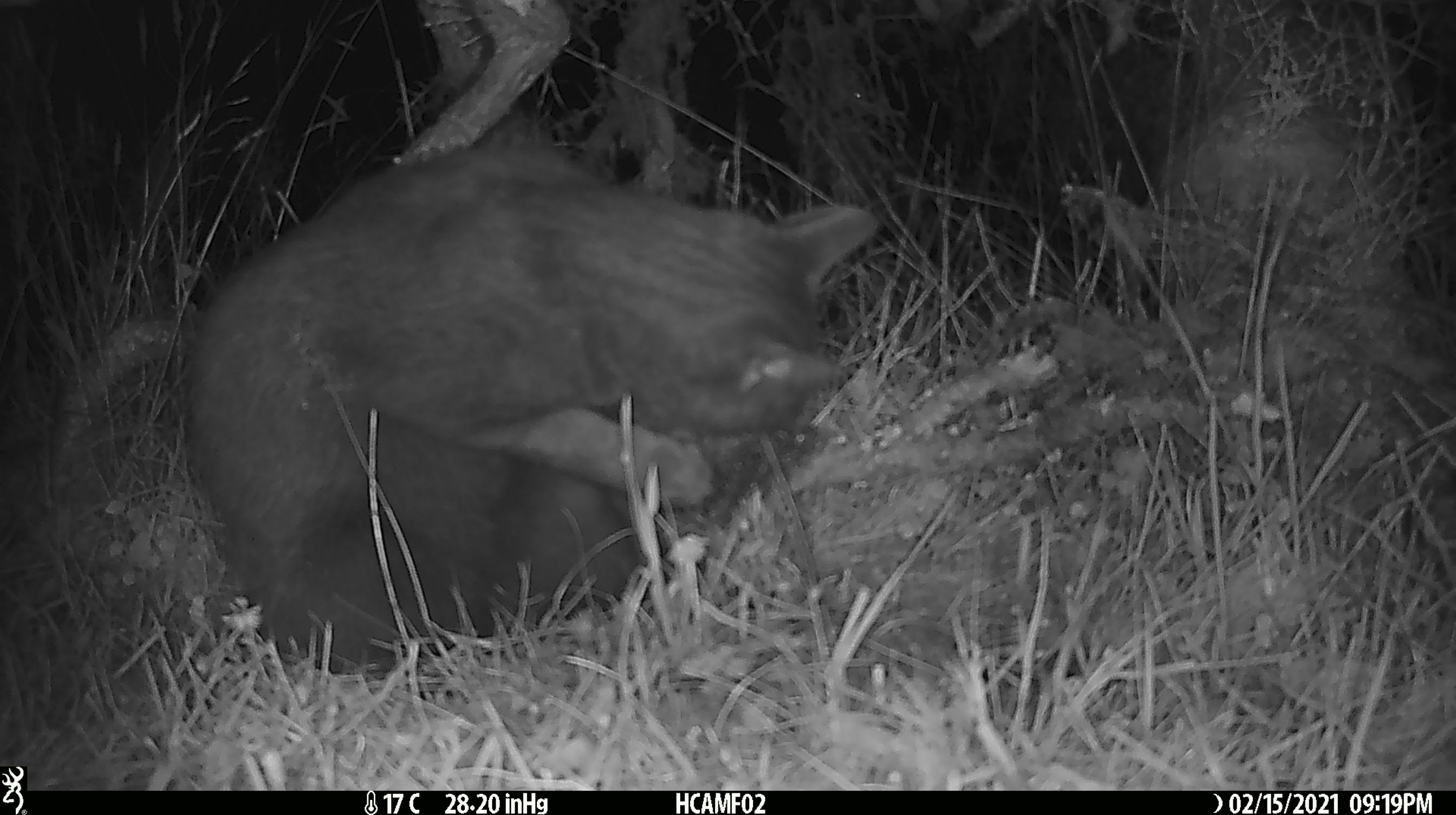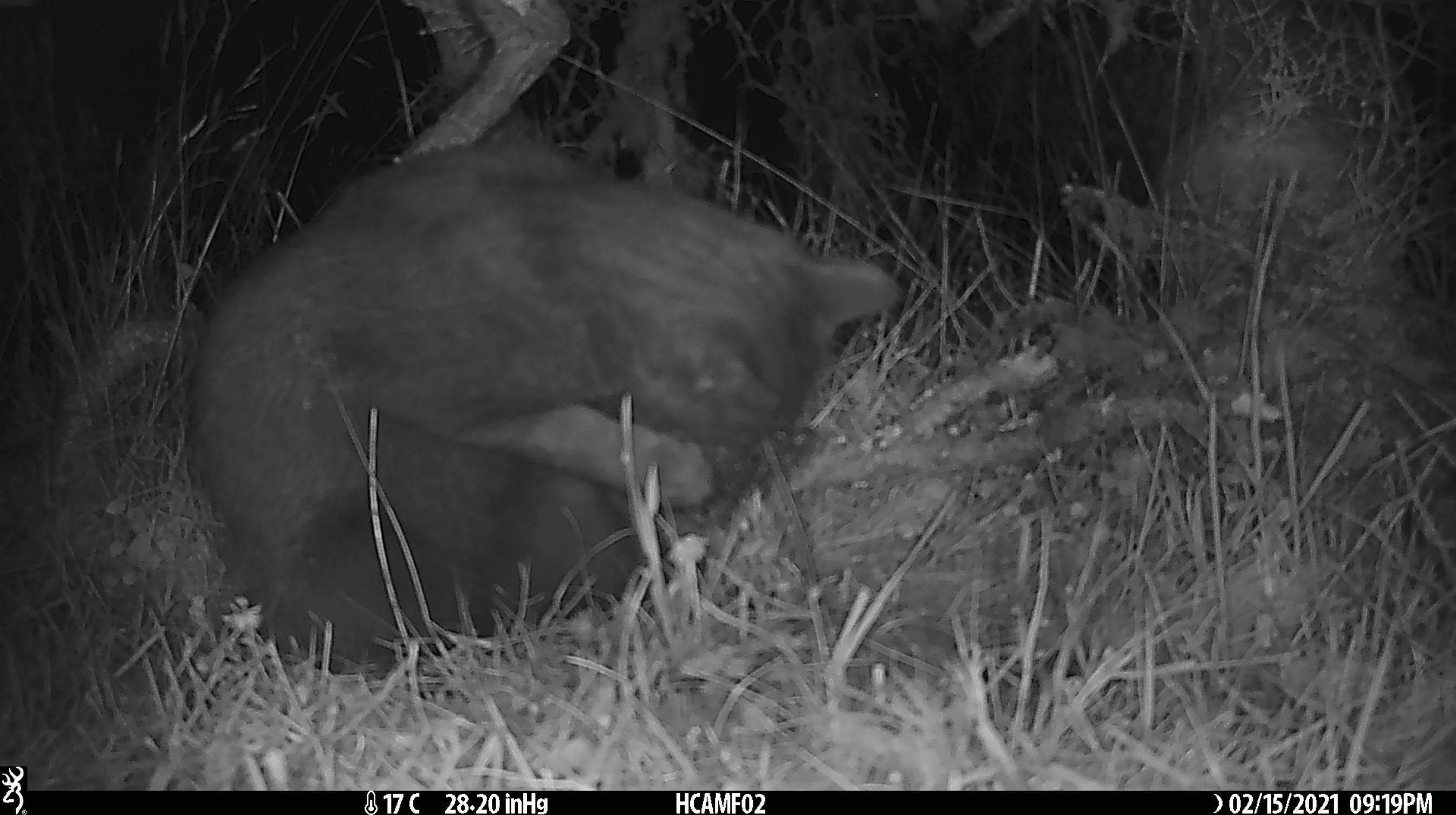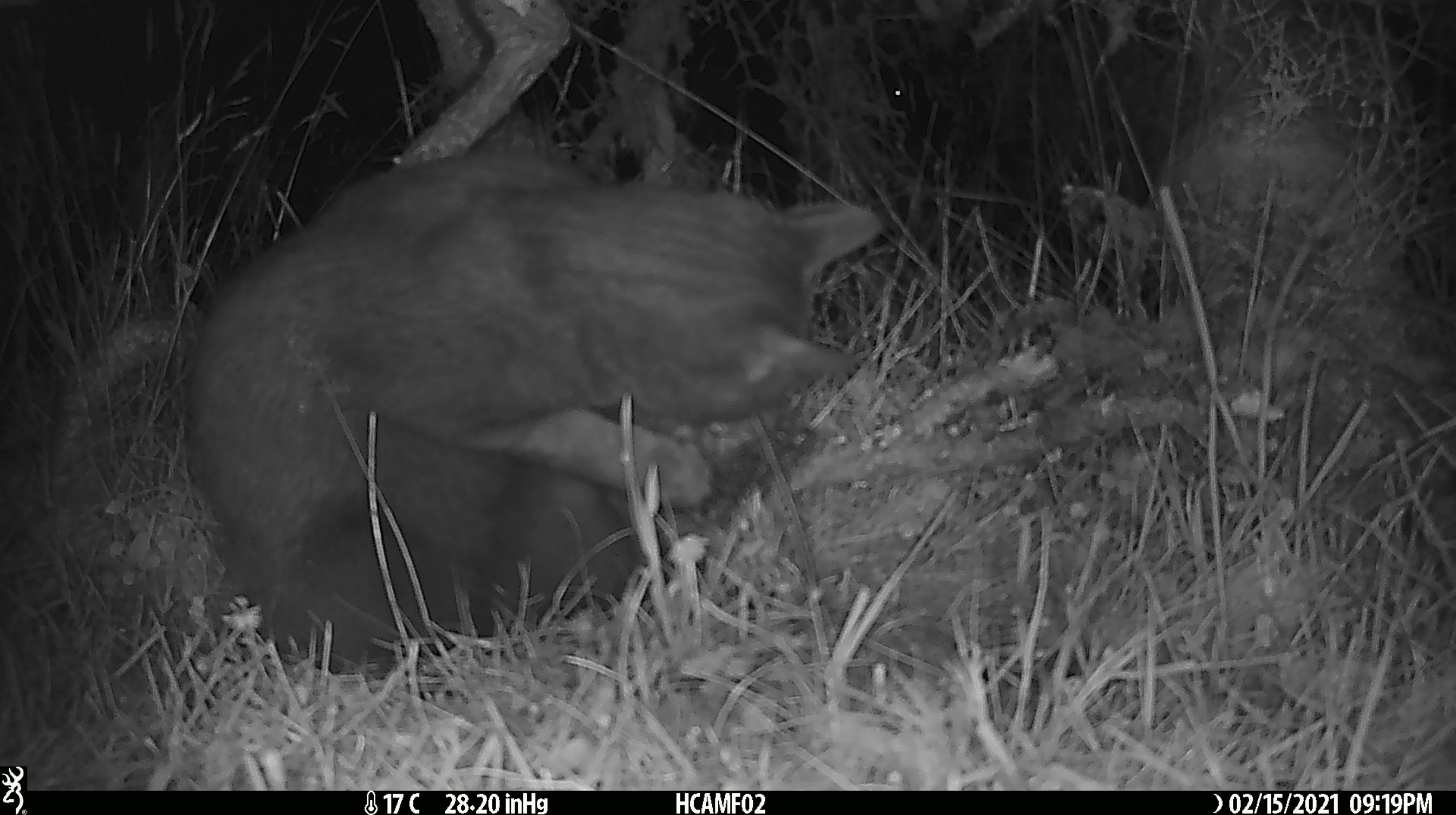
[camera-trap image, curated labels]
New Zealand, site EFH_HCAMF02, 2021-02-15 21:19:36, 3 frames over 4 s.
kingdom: Animalia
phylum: Chordata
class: Mammalia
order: Carnivora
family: Felidae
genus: Felis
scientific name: Felis catus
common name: domestic cat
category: cat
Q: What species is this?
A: Cat (domestic cat) (Felis catus).